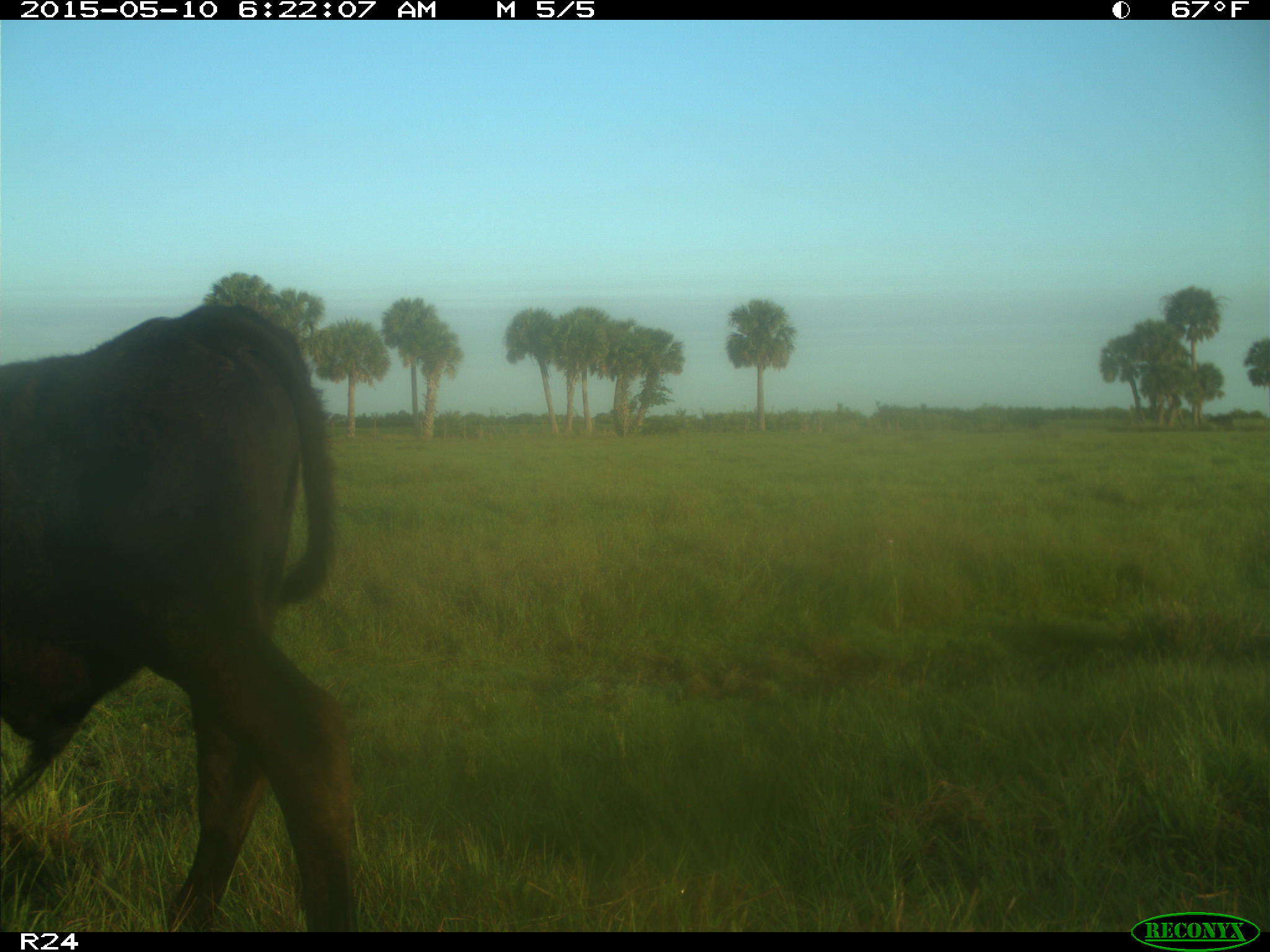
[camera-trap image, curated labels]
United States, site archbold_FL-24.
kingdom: Animalia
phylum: Chordata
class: Mammalia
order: Artiodactyla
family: Bovidae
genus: Bos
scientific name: Bos taurus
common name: domestic cow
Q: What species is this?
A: Bos taurus (domestic cow).